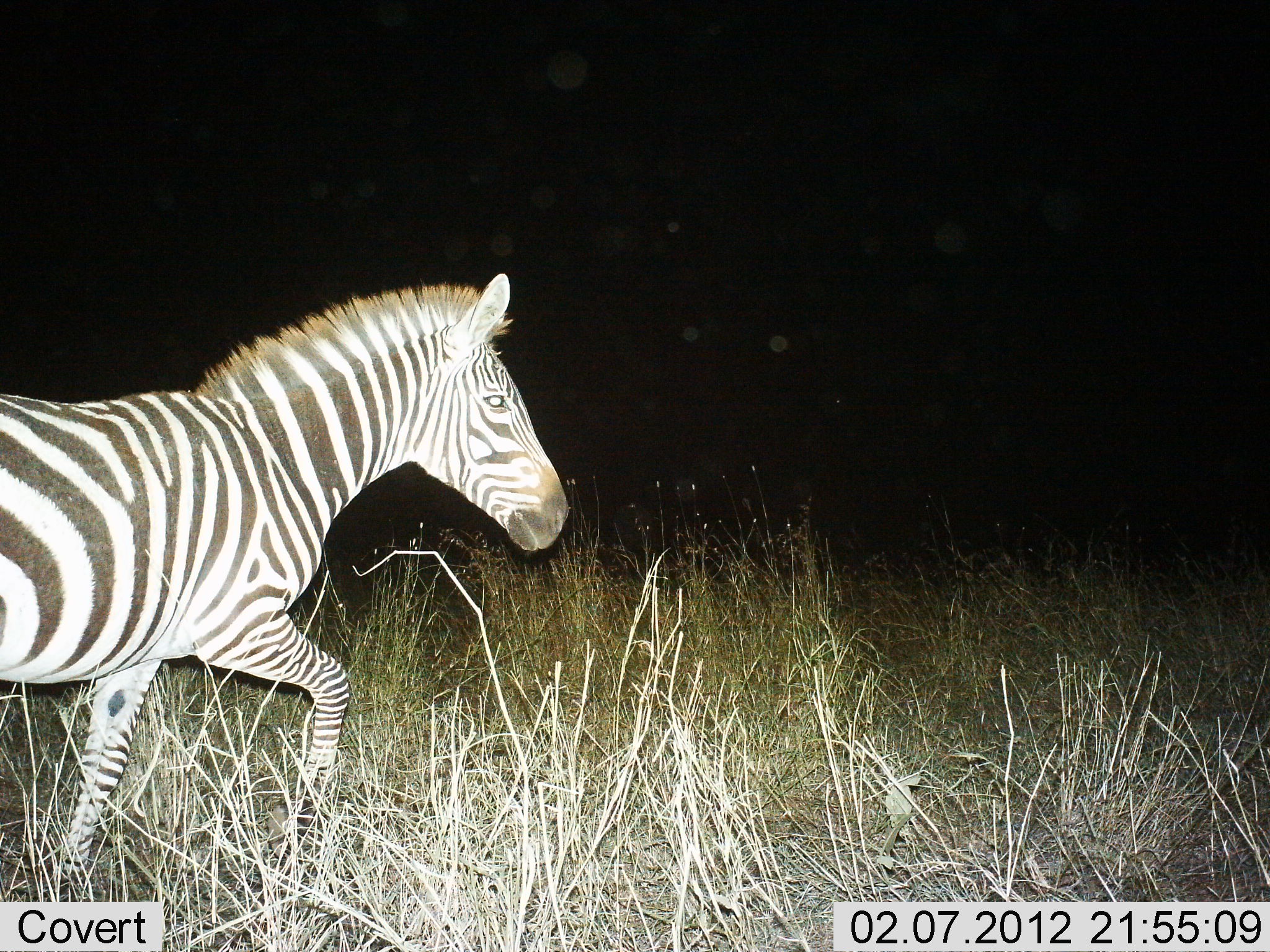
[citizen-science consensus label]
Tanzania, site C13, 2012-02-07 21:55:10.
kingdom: Animalia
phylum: Chordata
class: Mammalia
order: Perissodactyla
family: Equidae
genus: Equus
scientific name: Equus quagga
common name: plains zebra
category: zebra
Zebra (plains zebra) (Equus quagga), count 1. Behavior (volunteer vote fractions): standing 10%, resting 0%, moving 90%, interacting 0%. Young present (vote fraction): 0%. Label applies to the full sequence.